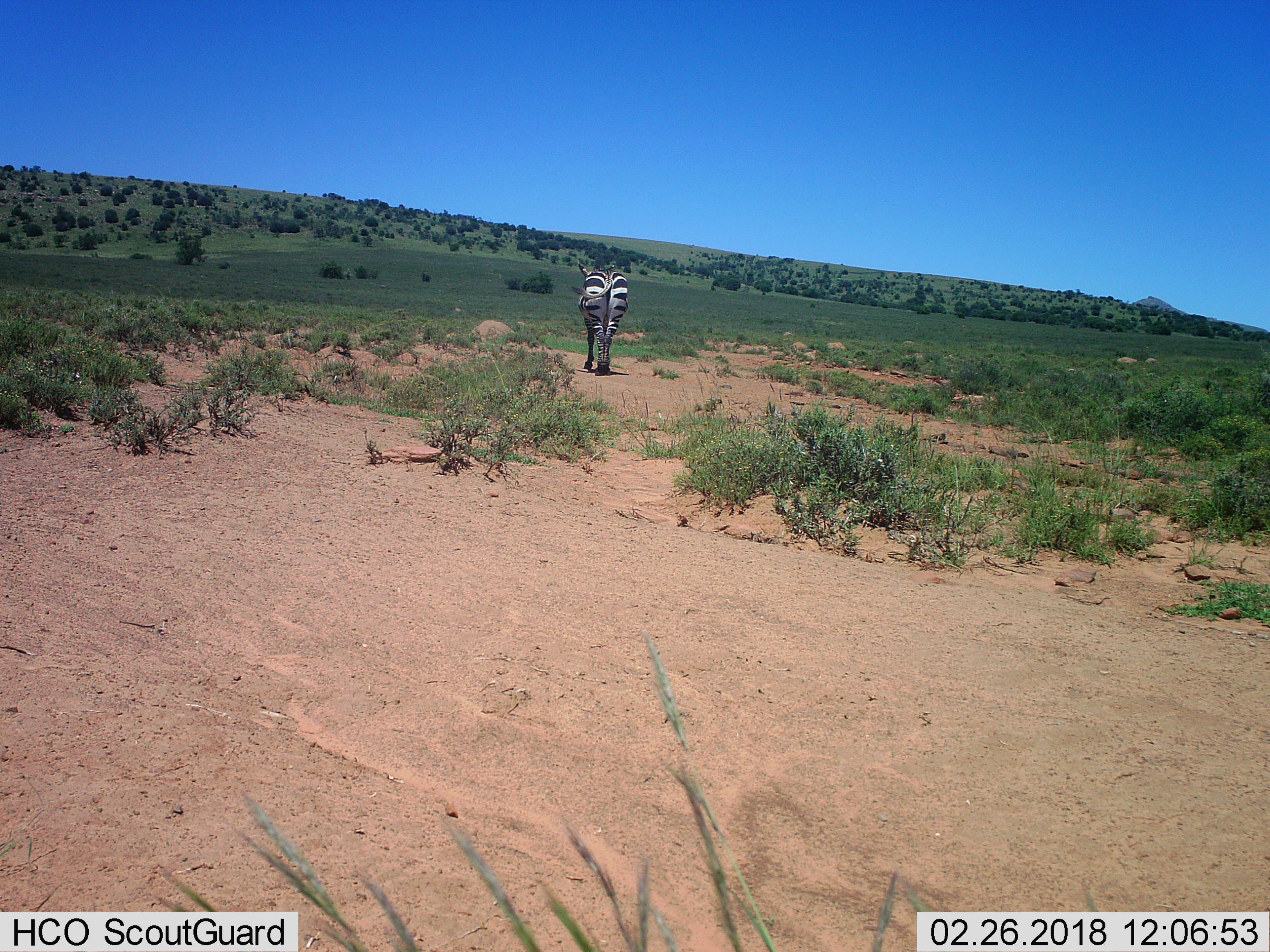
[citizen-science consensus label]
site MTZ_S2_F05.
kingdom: Animalia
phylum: Chordata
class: Mammalia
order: Perissodactyla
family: Equidae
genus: Equus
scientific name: Equus zebra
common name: mountain zebra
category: zebramountain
Zebramountain (mountain zebra) (Equus zebra), count 1. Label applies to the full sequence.